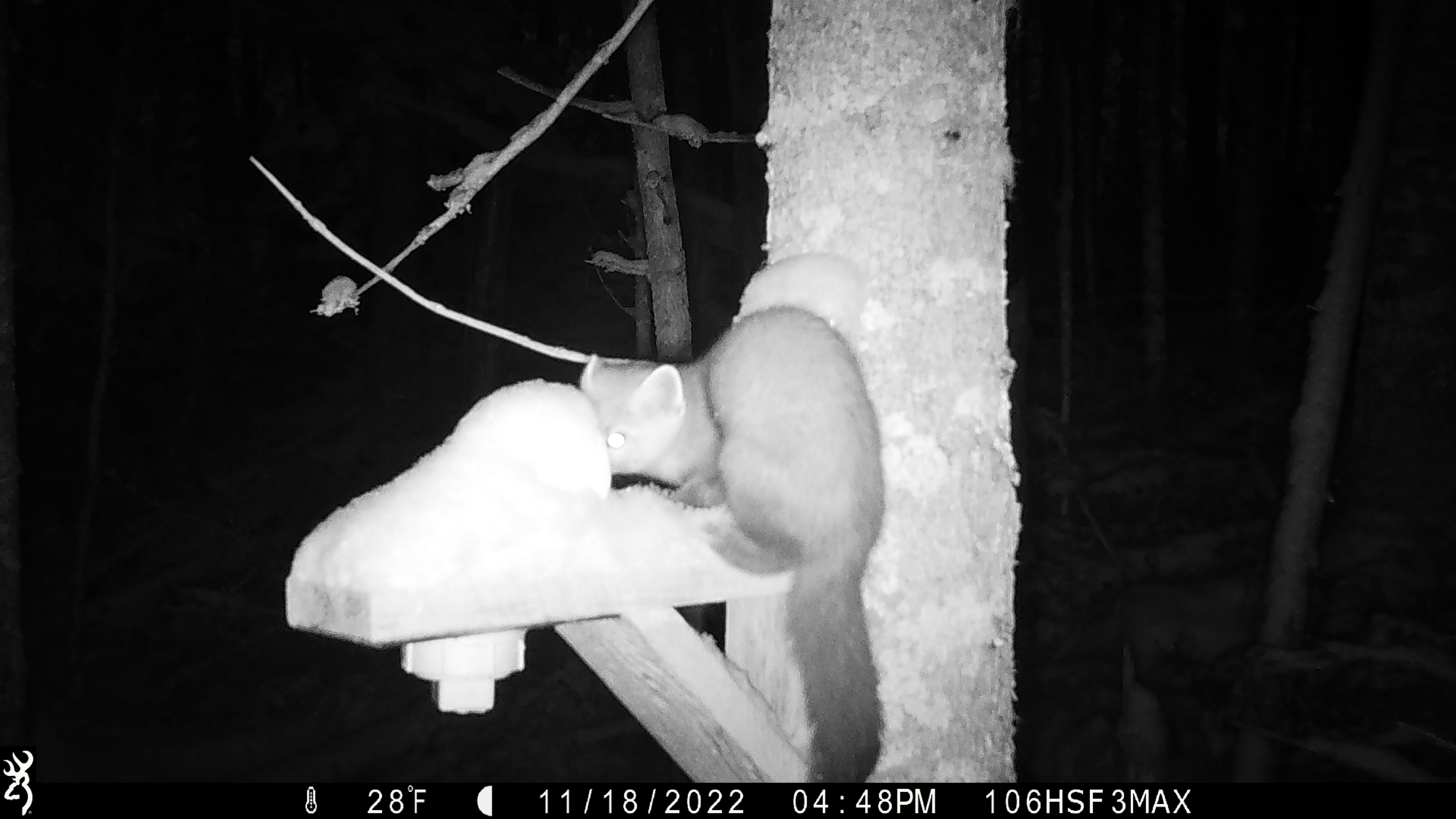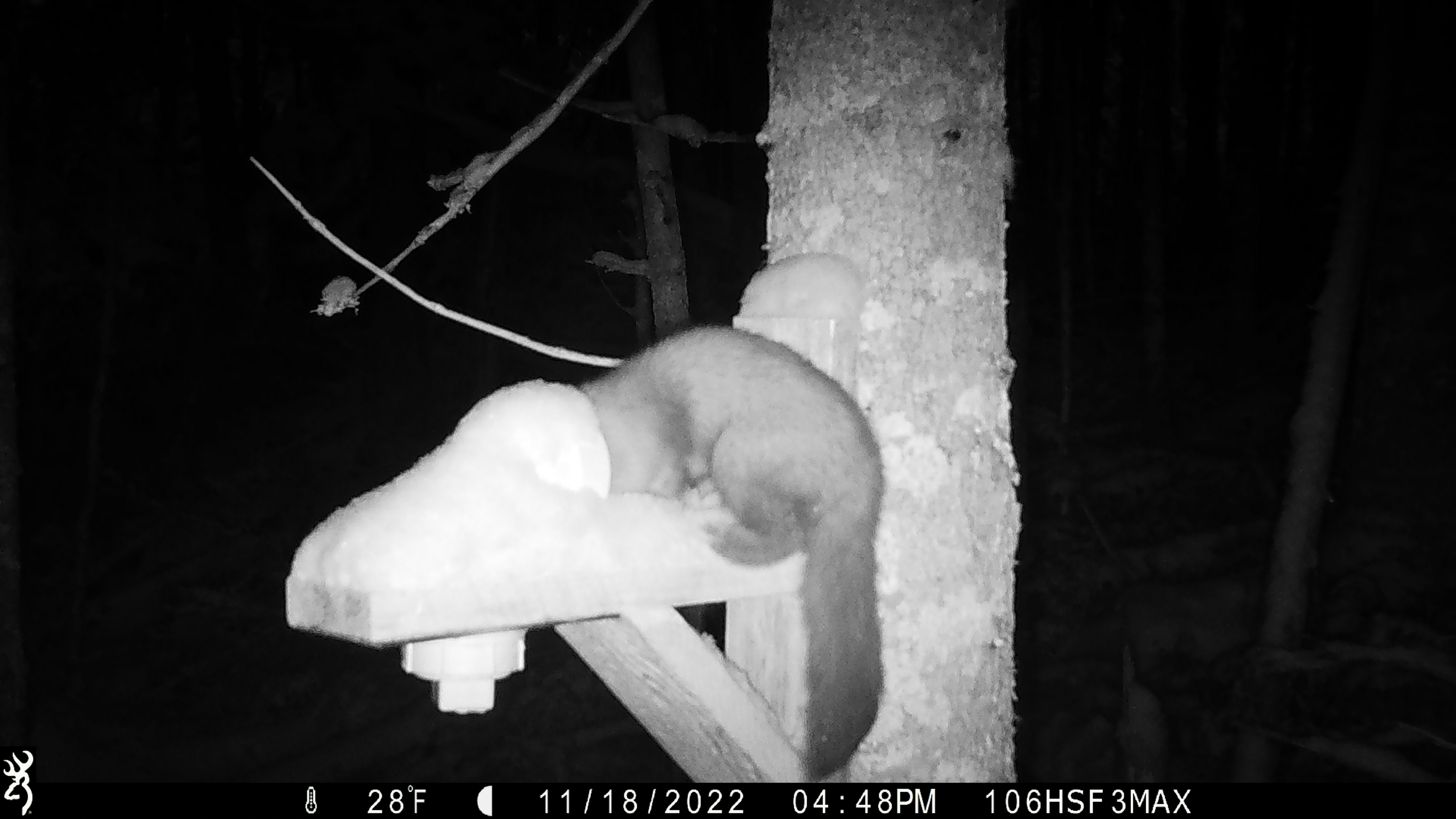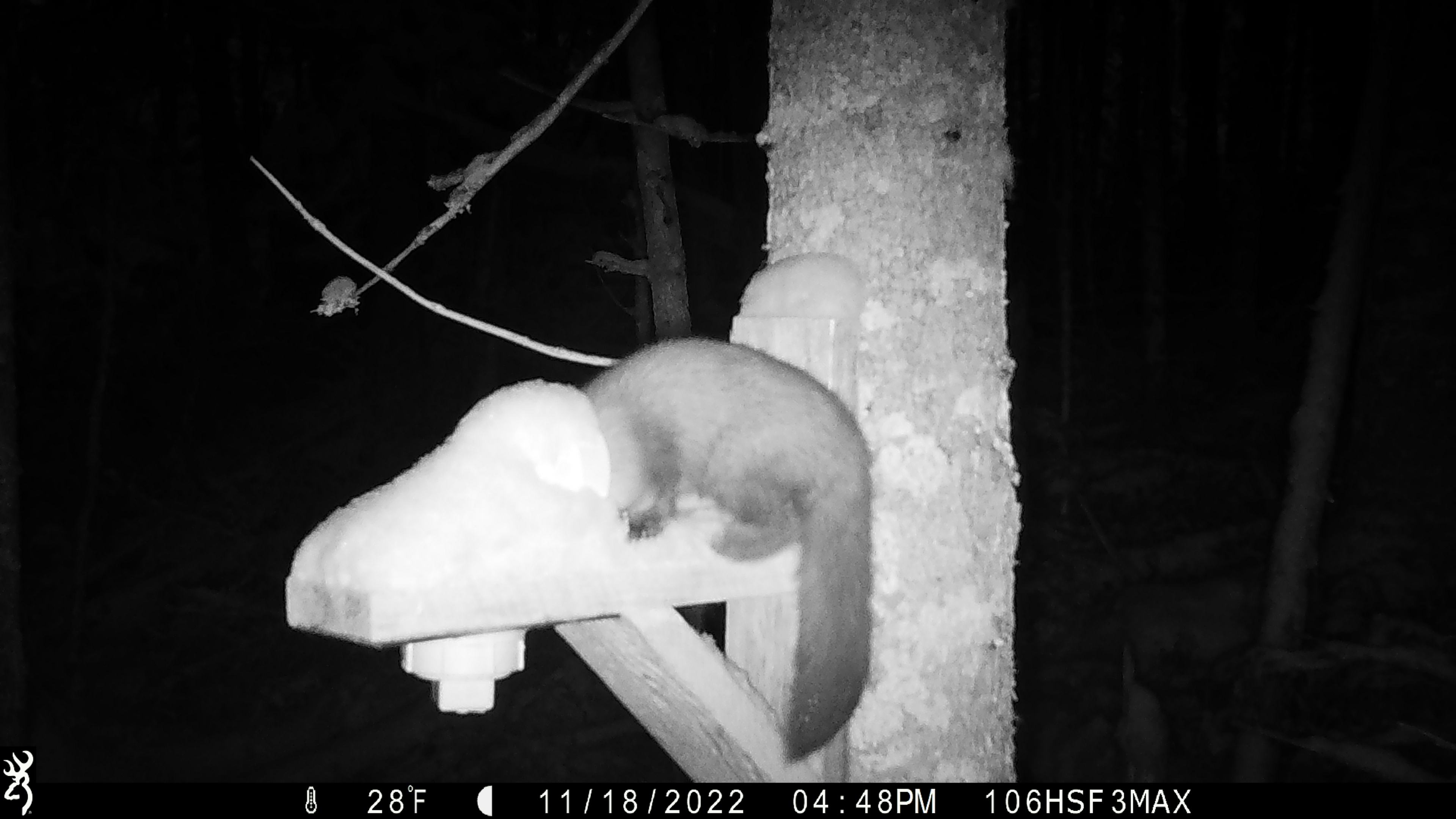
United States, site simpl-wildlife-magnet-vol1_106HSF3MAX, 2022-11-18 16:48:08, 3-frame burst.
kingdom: Animalia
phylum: Chordata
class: Mammalia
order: Carnivora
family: Mustelidae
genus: Martes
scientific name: Martes americana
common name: american marten